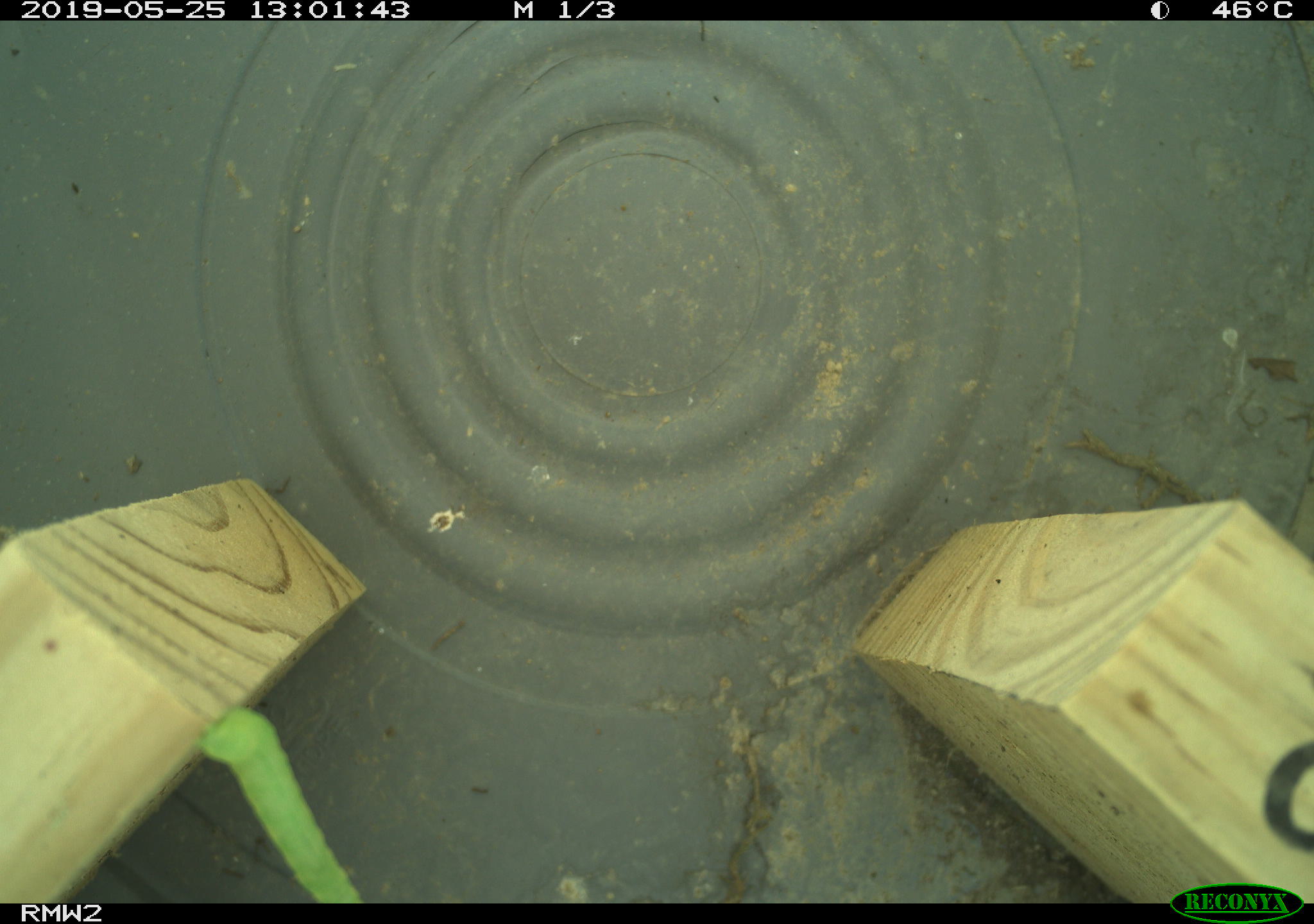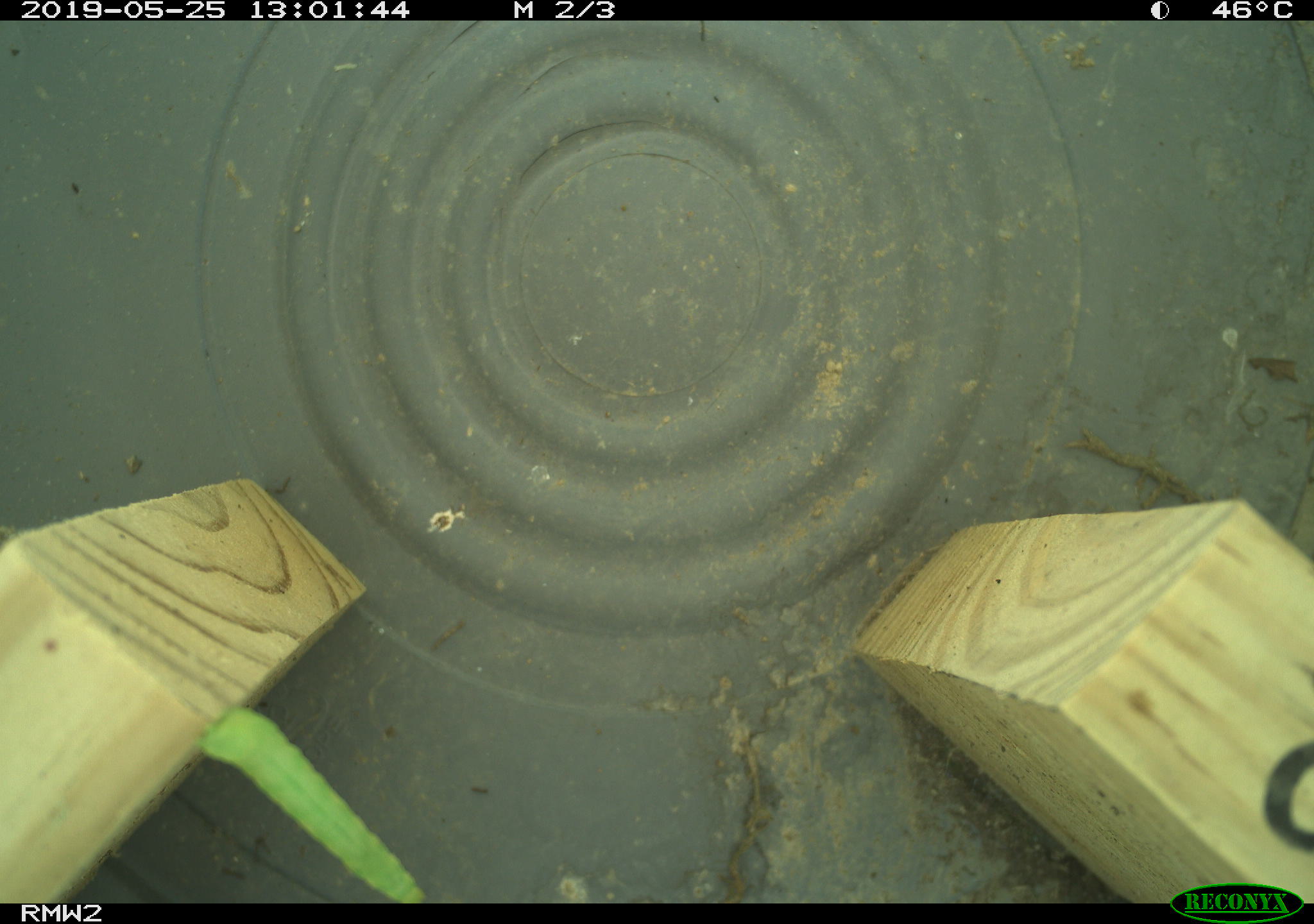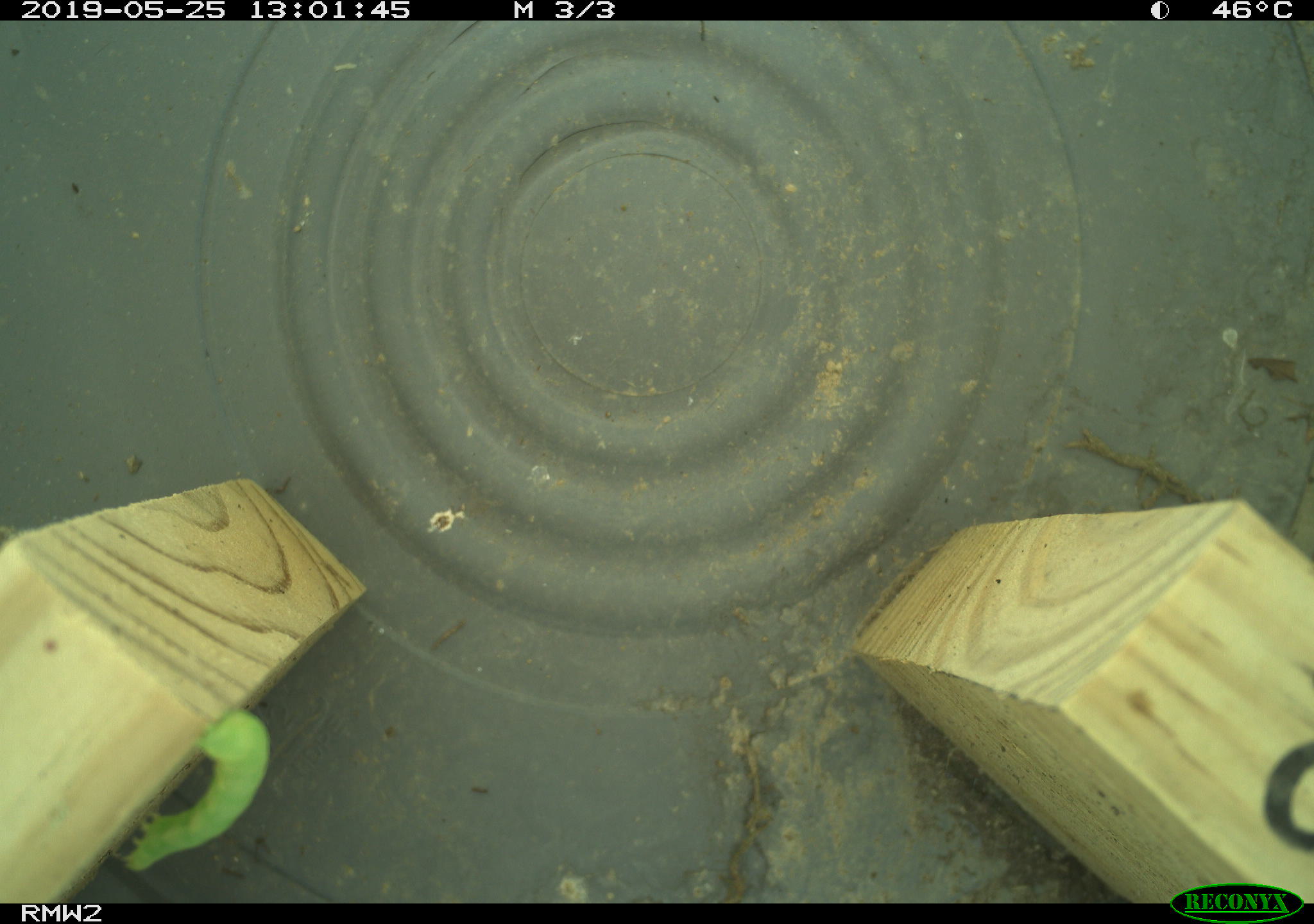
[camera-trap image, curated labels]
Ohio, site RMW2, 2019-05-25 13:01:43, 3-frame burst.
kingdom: Animalia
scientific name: Animalia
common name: animal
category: invertebrate